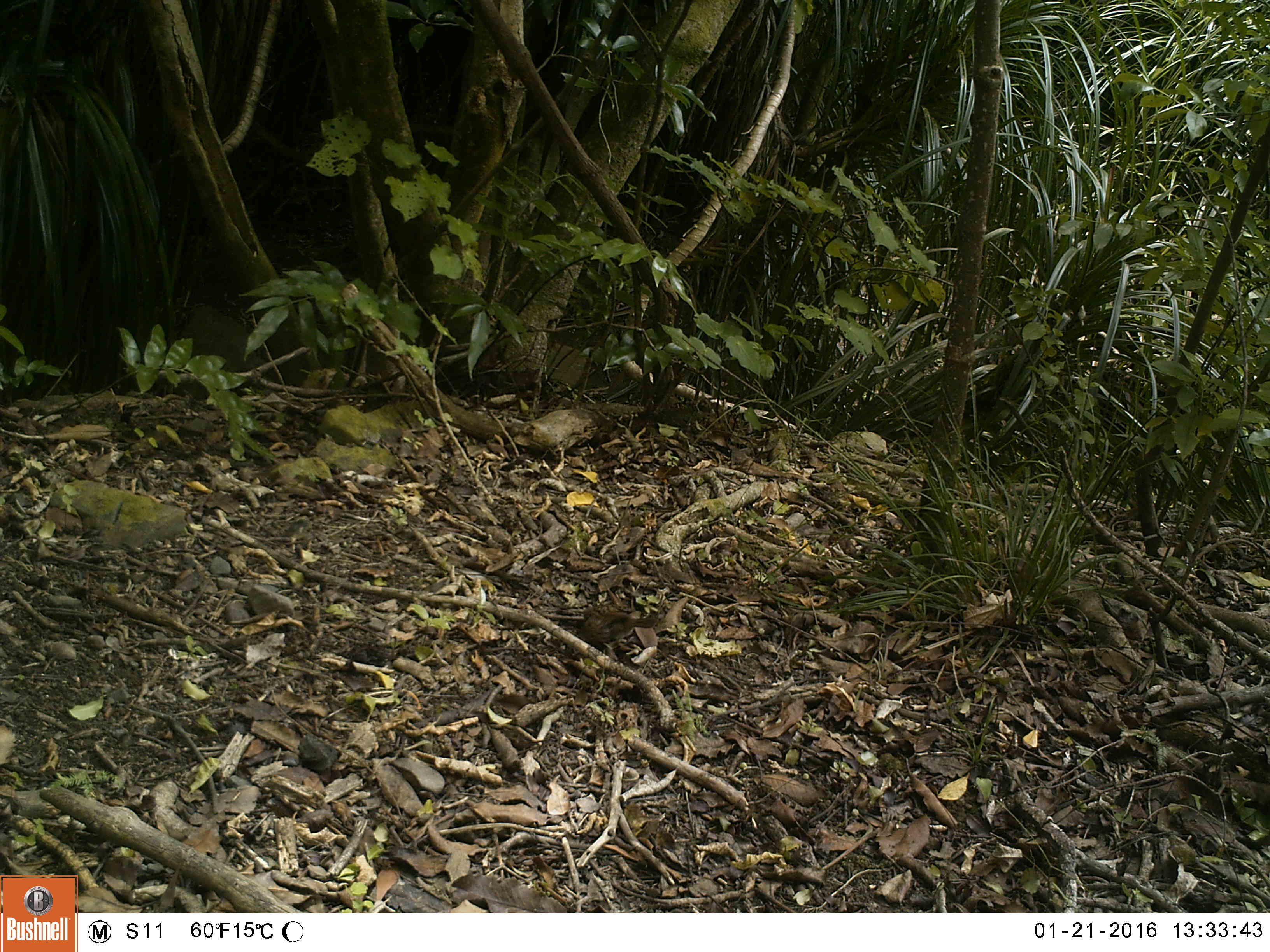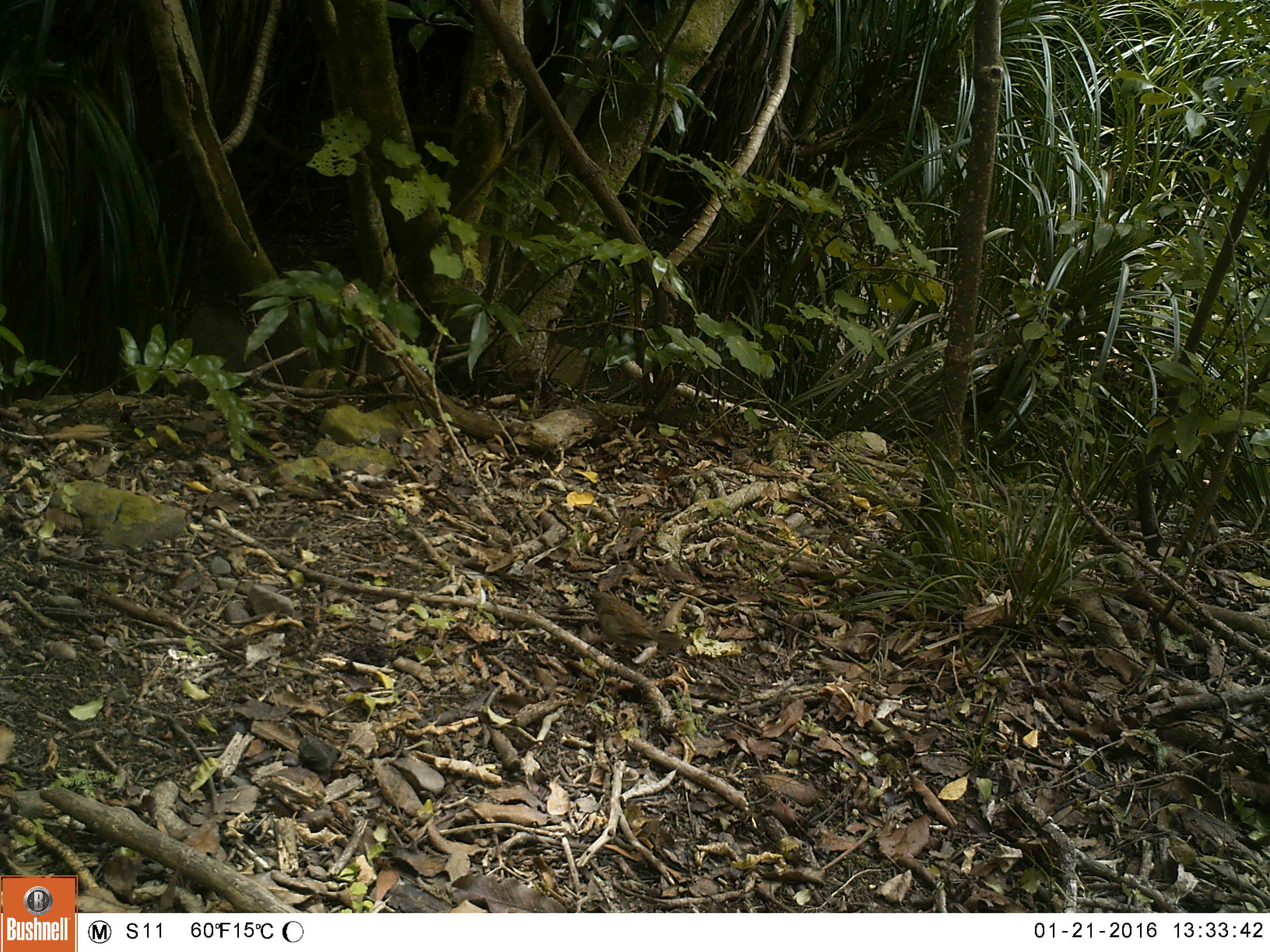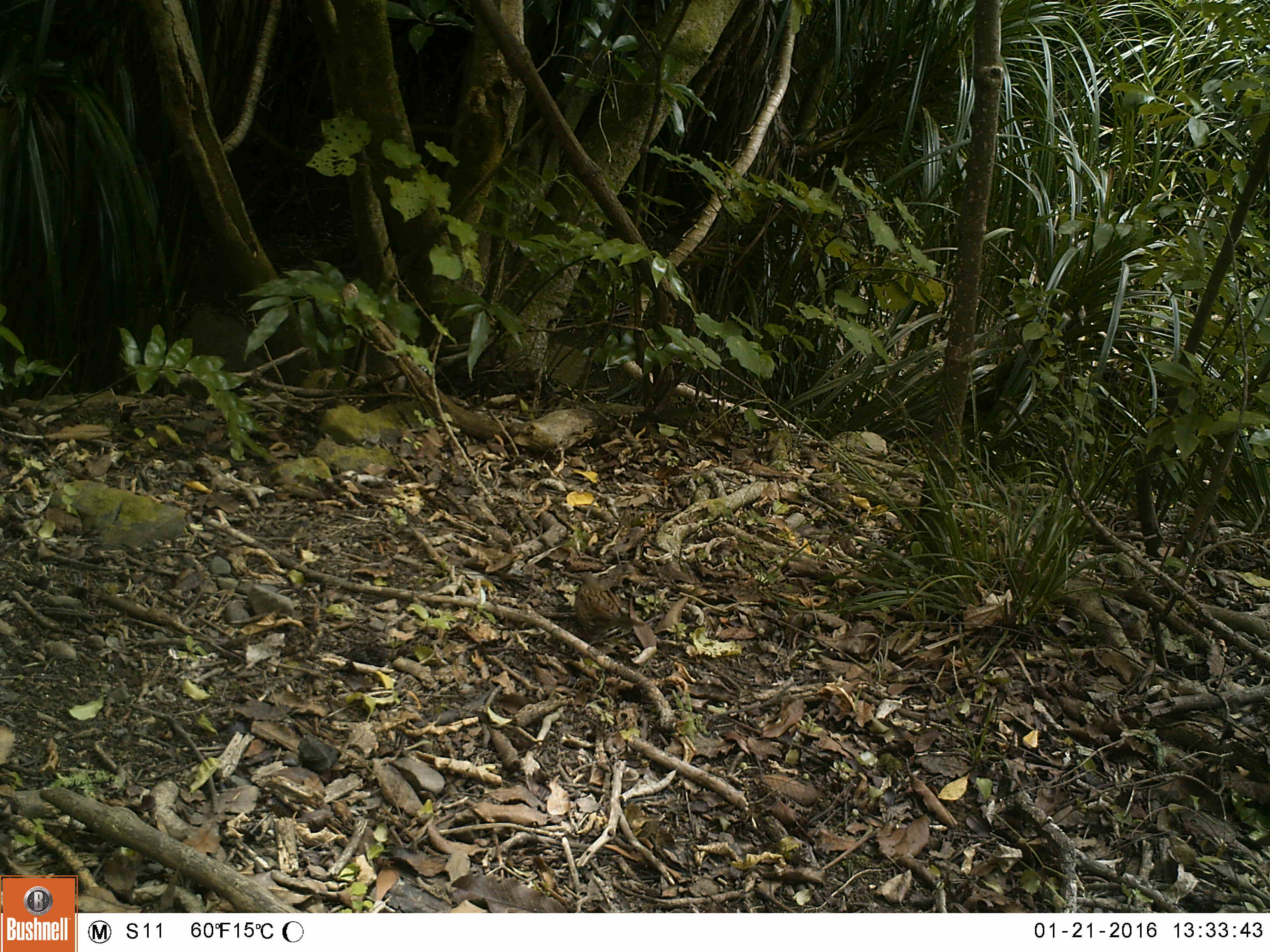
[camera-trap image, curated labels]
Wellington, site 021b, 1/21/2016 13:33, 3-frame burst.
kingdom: Animalia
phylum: Chordata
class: Aves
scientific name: Aves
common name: bird